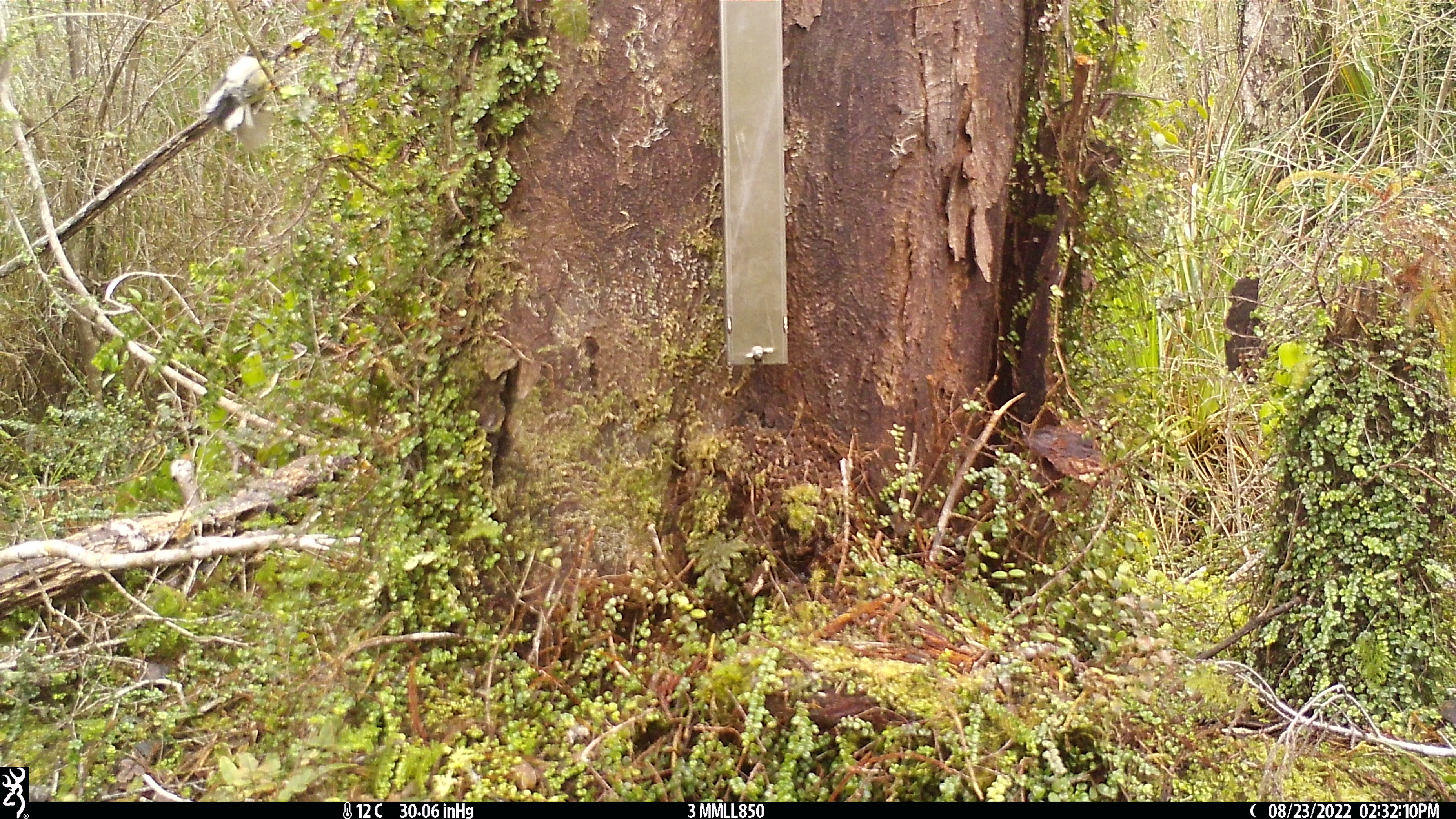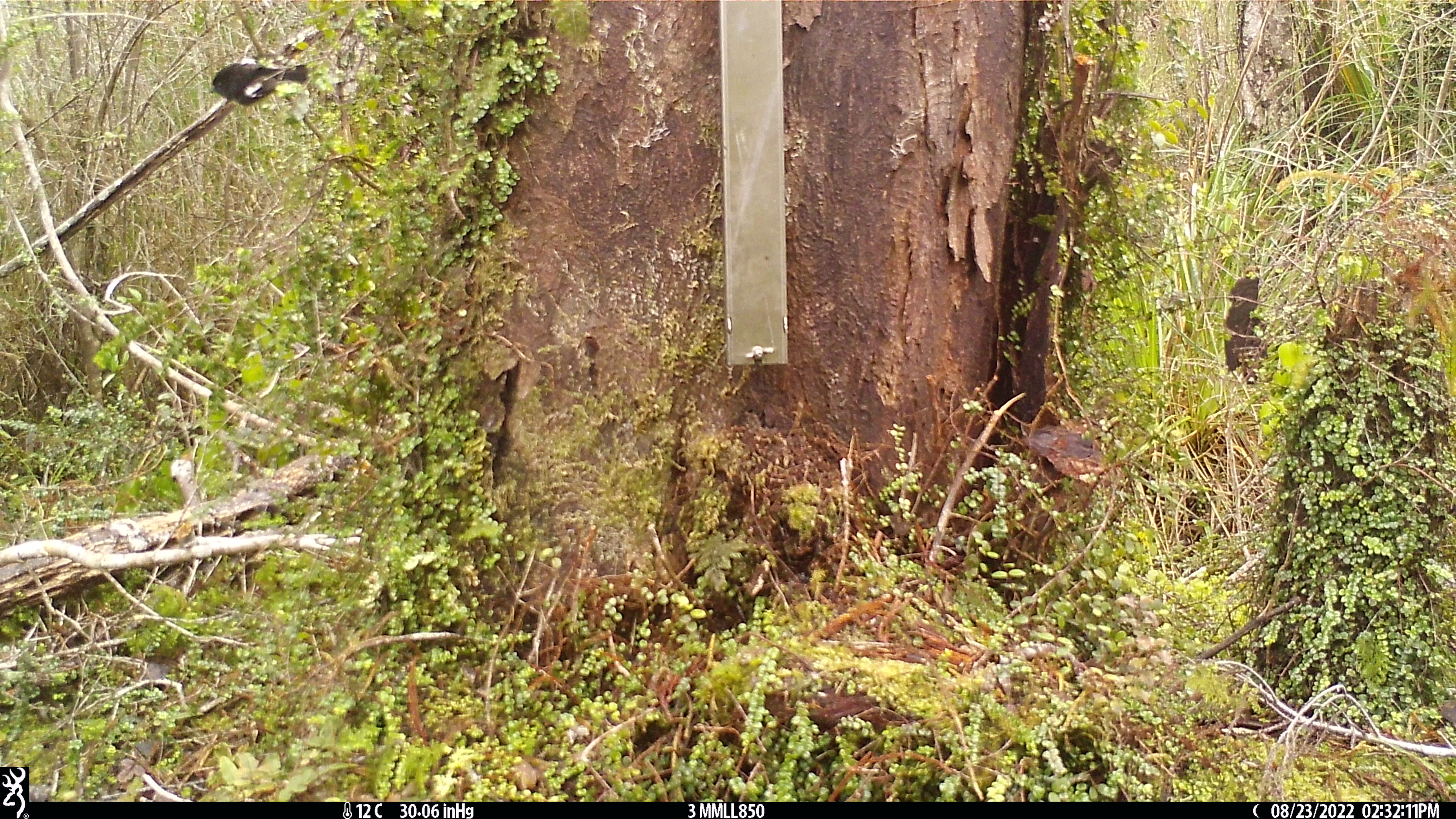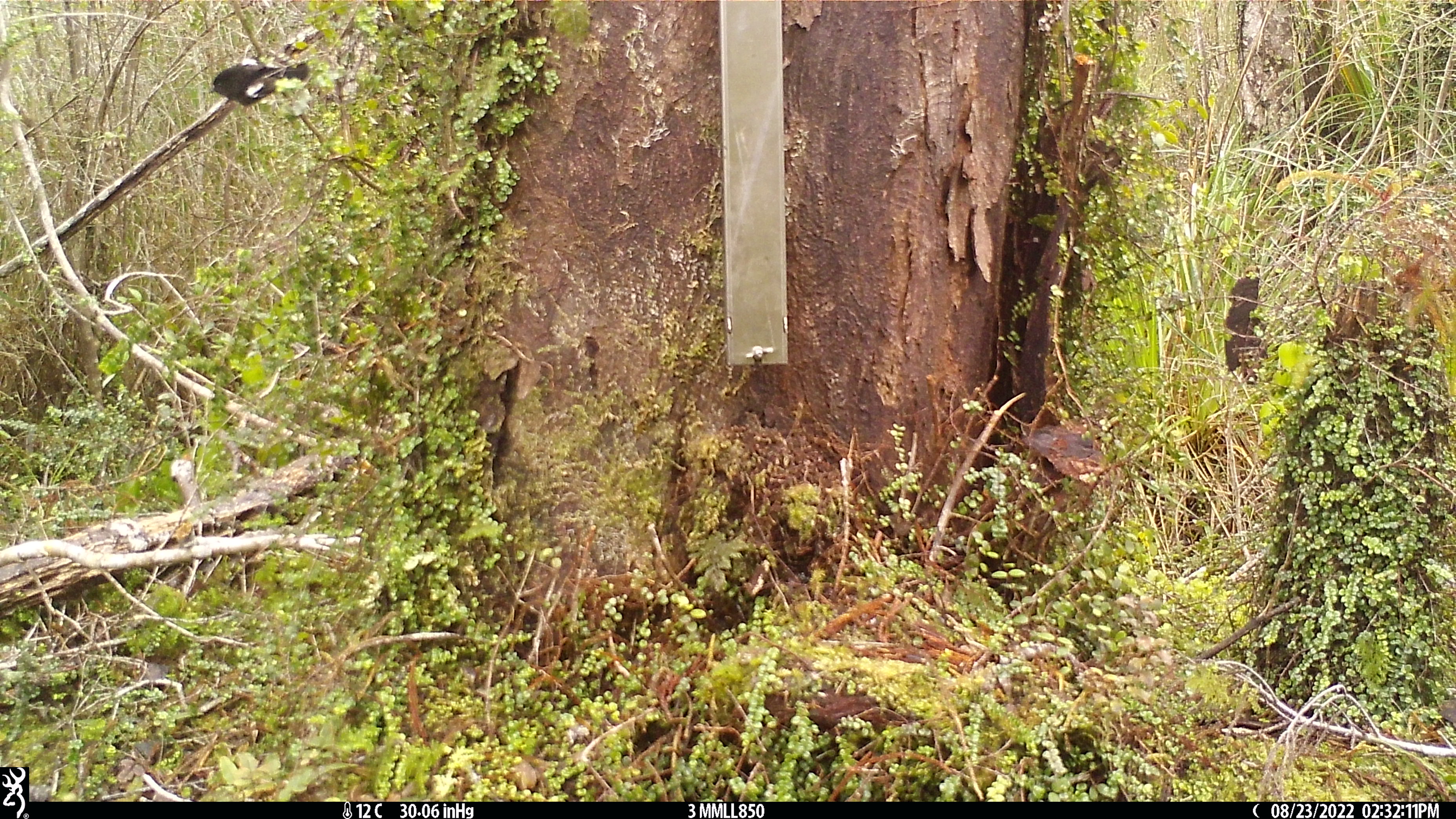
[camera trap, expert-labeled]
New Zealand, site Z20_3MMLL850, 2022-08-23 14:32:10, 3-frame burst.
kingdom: Animalia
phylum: Chordata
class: Aves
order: Passeriformes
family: Petroicidae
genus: Petroica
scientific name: Petroica macrocephala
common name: tomtit